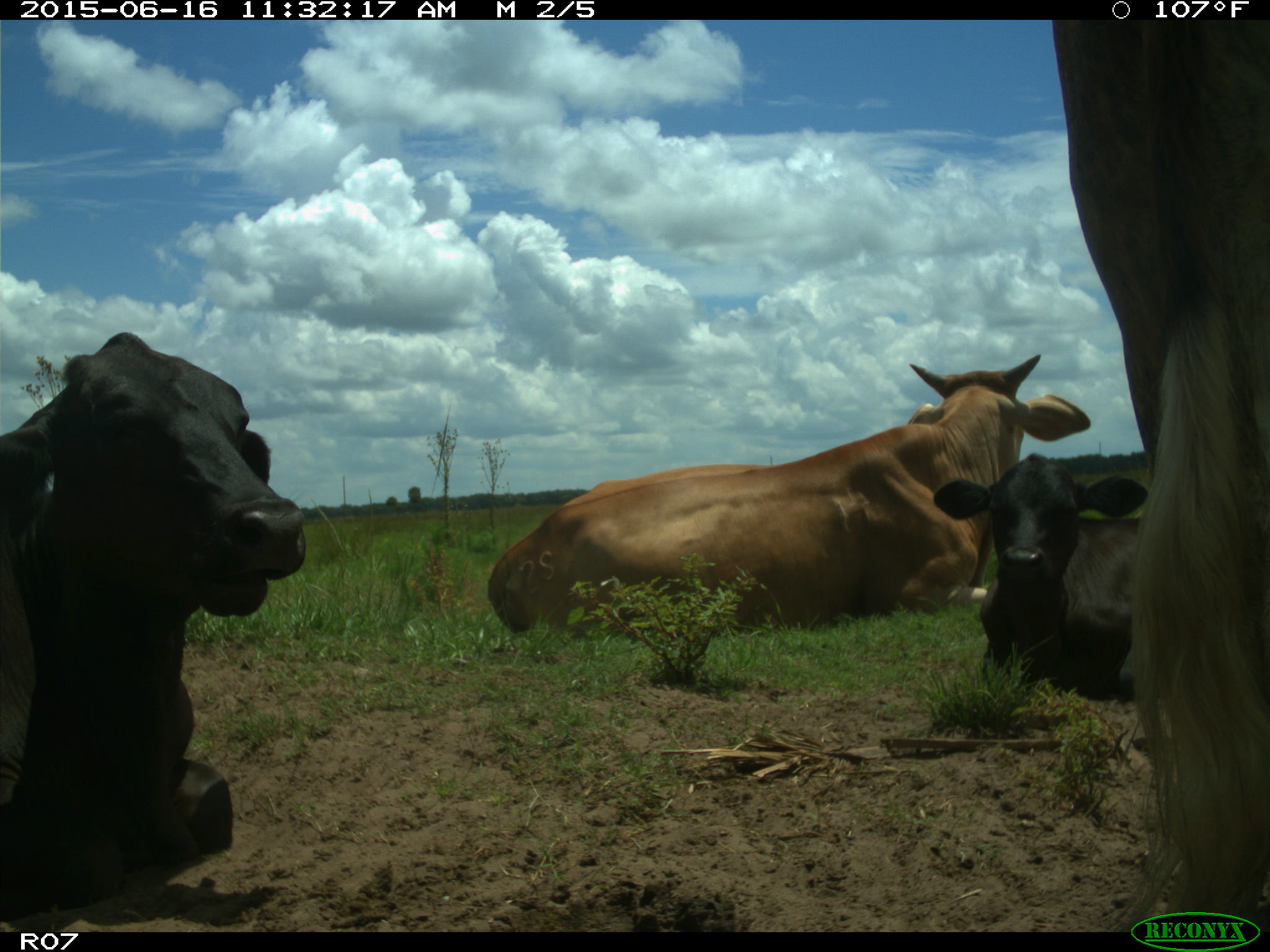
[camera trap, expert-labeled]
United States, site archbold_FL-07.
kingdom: Animalia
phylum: Chordata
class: Mammalia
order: Artiodactyla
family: Bovidae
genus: Bos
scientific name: Bos taurus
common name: domestic cow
Bos taurus (domestic cow).